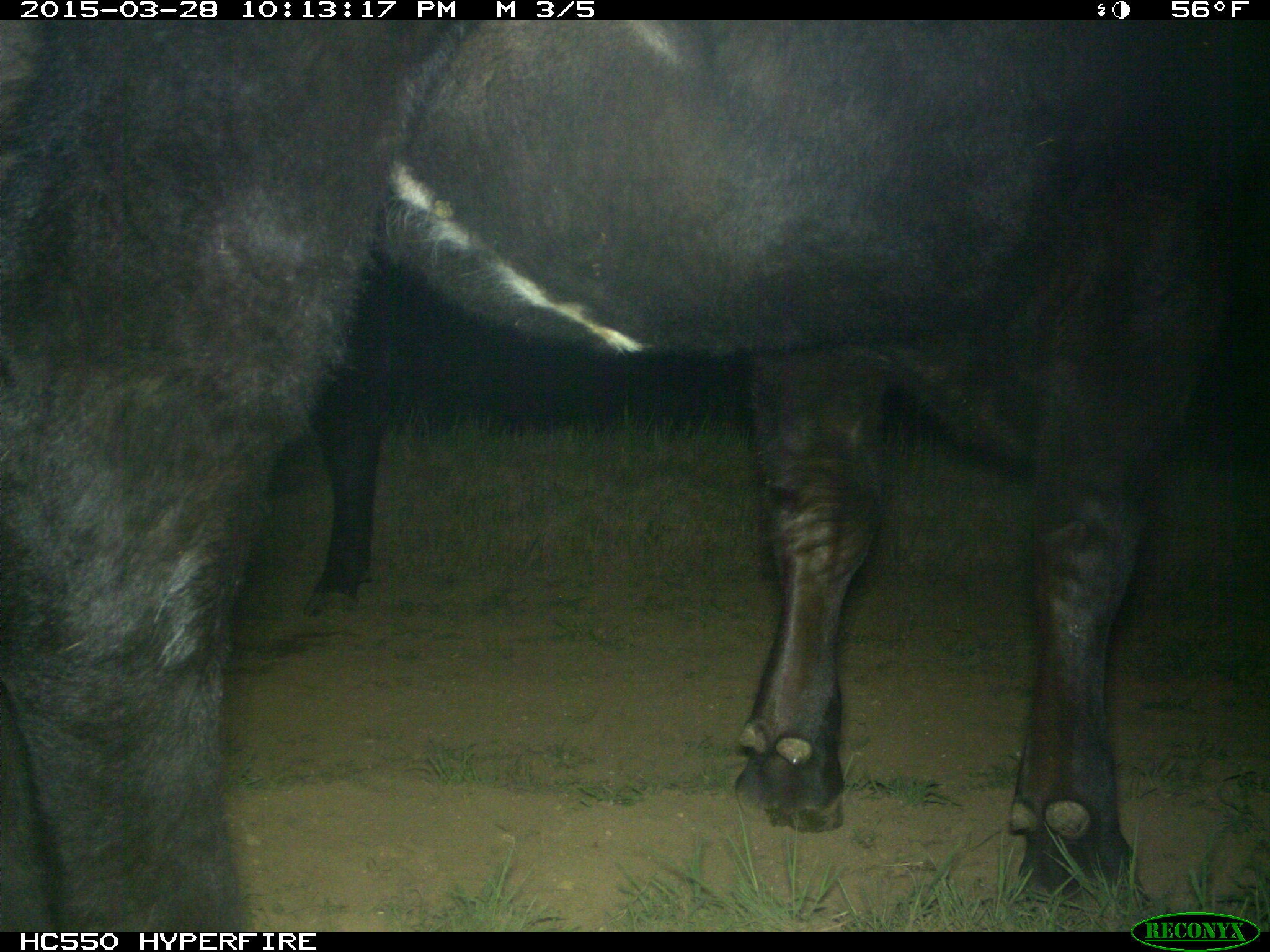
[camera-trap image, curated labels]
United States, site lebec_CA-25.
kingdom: Animalia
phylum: Chordata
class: Mammalia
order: Artiodactyla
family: Bovidae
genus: Bos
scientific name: Bos taurus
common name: domestic cow